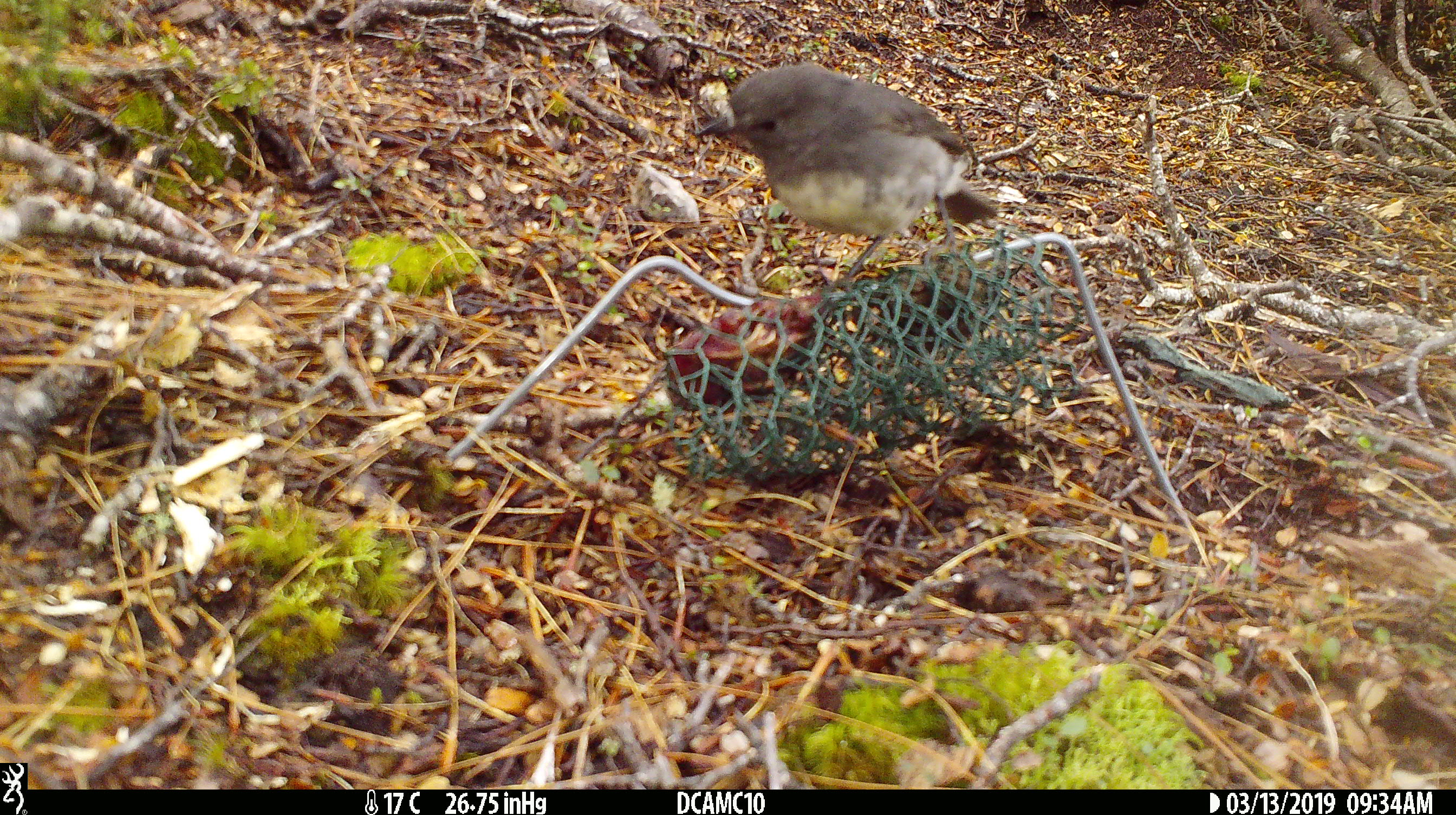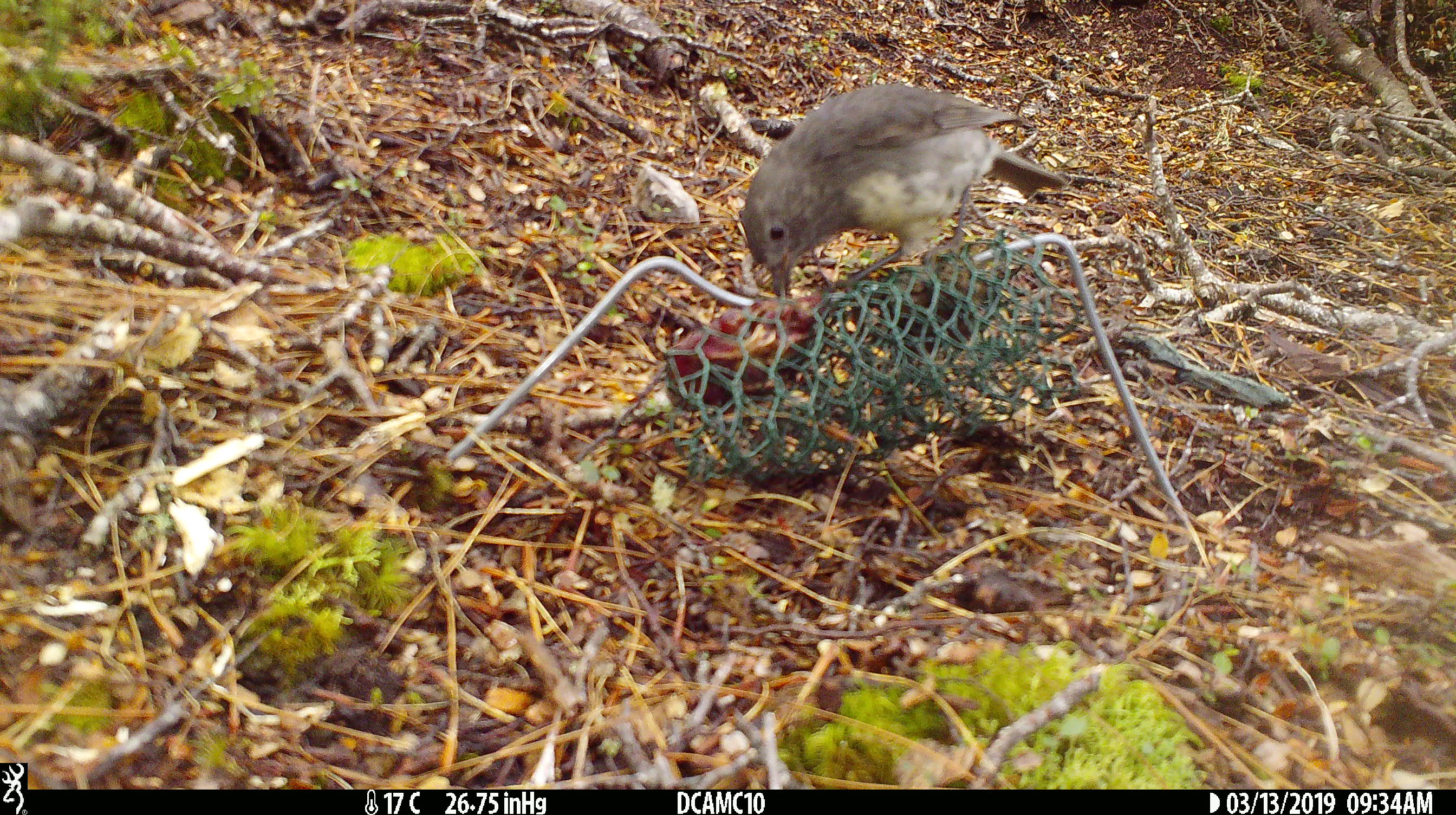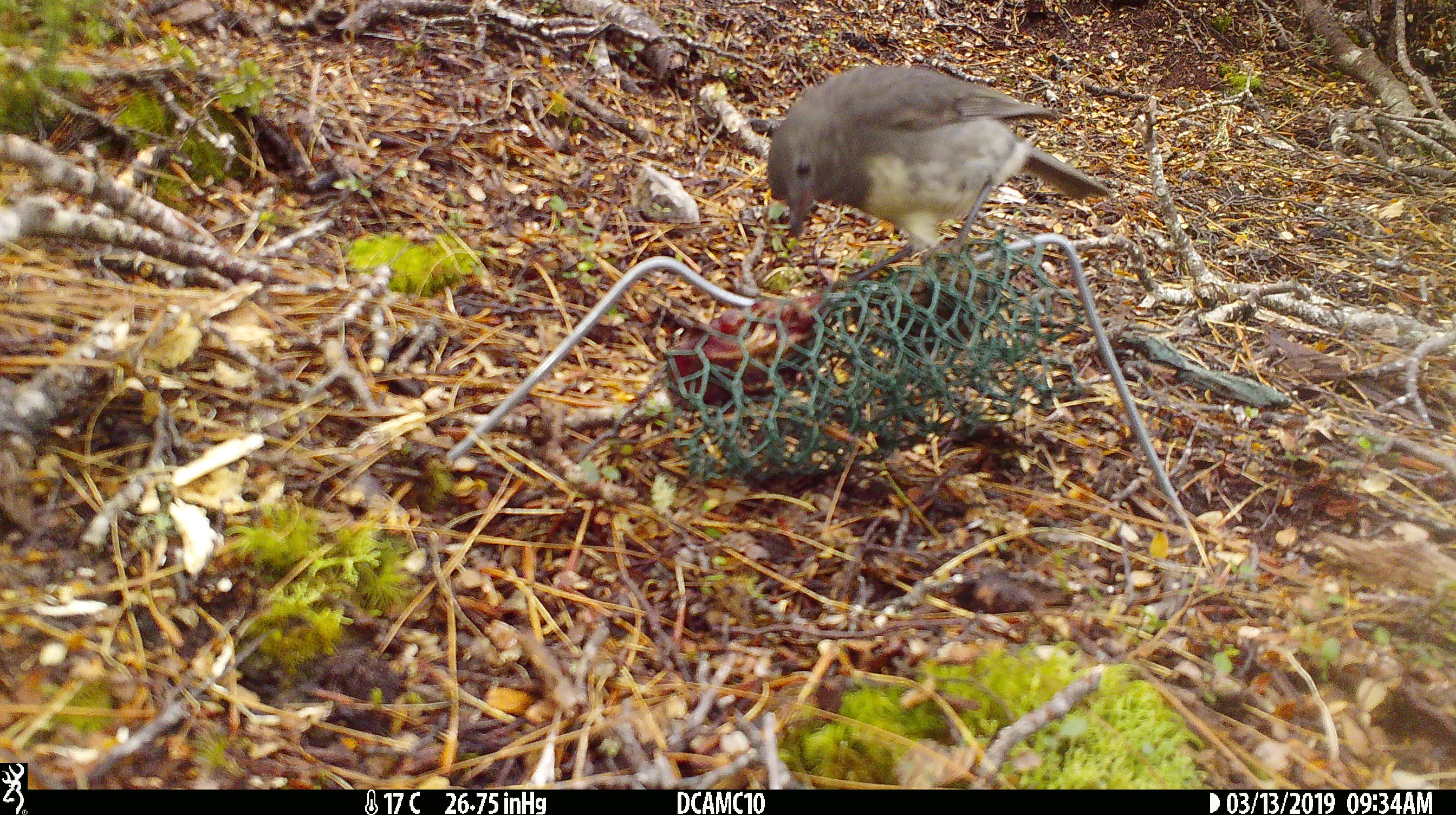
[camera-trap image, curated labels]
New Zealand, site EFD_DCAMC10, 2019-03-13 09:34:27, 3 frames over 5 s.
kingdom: Animalia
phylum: Chordata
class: Aves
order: Passeriformes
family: Petroicidae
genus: Petroica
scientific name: Petroica australis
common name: new zealand robin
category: robin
Robin (new zealand robin) (Petroica australis).